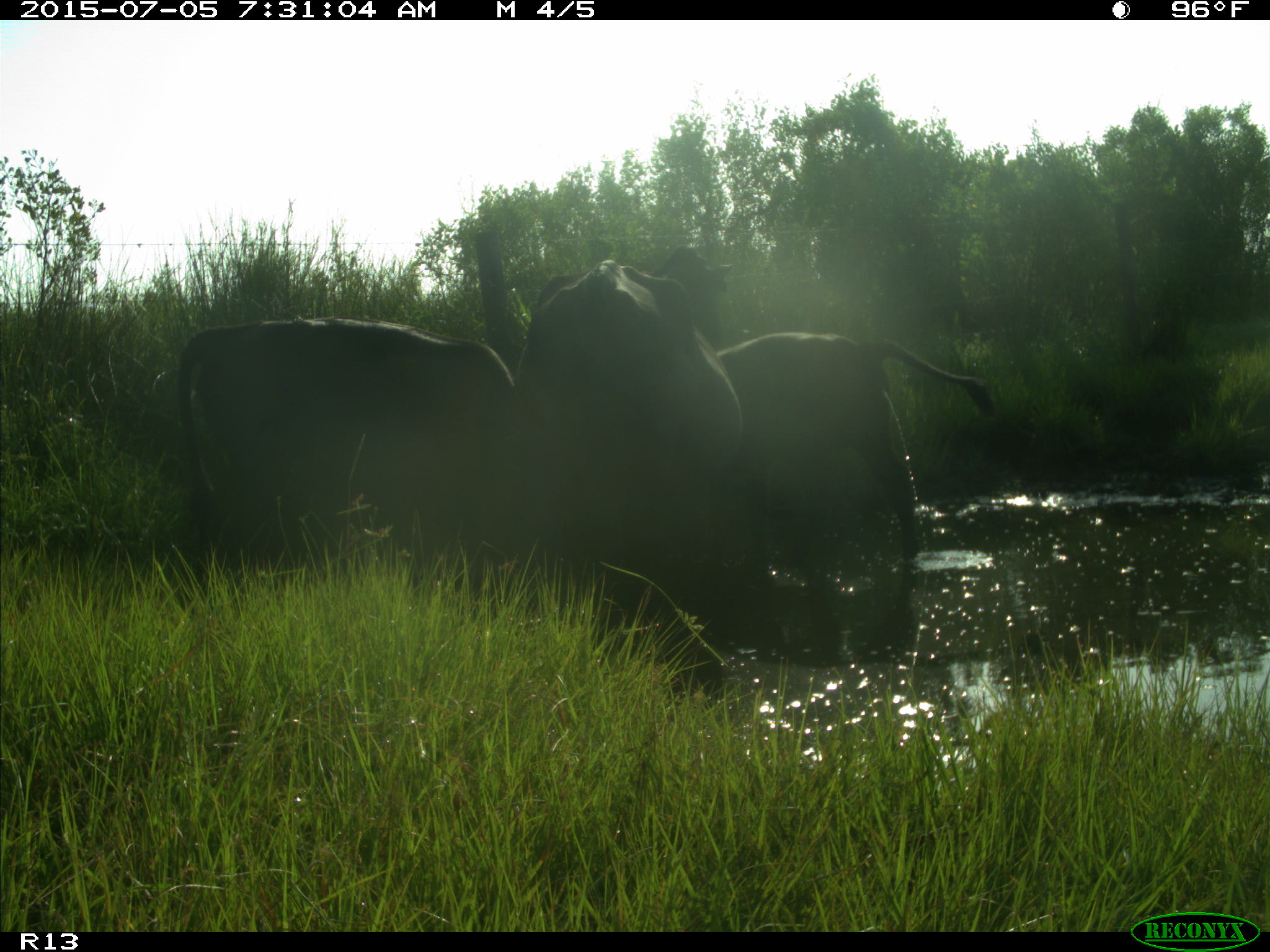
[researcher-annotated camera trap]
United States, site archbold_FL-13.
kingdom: Animalia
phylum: Chordata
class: Mammalia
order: Artiodactyla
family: Bovidae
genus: Bos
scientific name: Bos taurus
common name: domestic cow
Bos taurus (domestic cow).